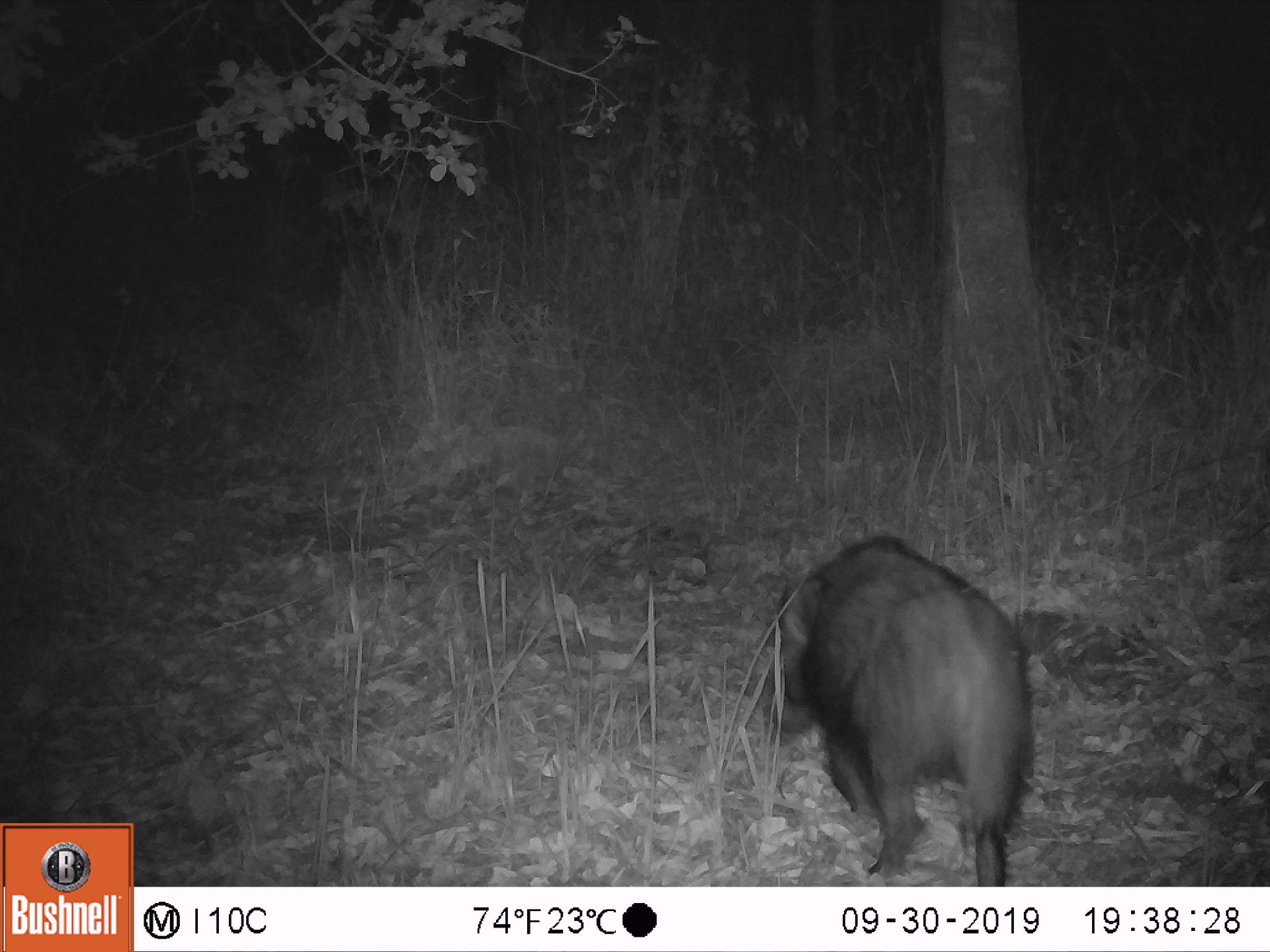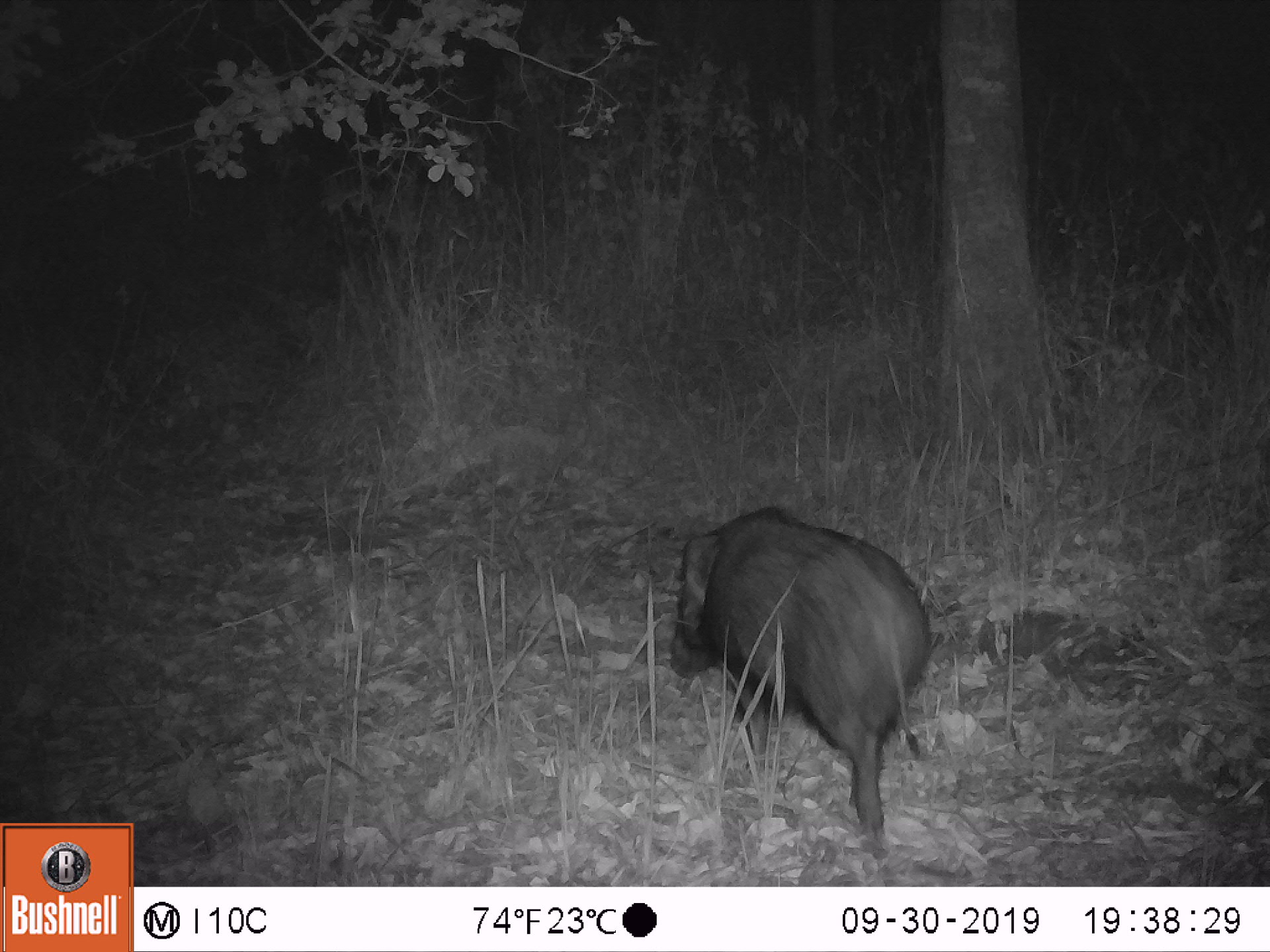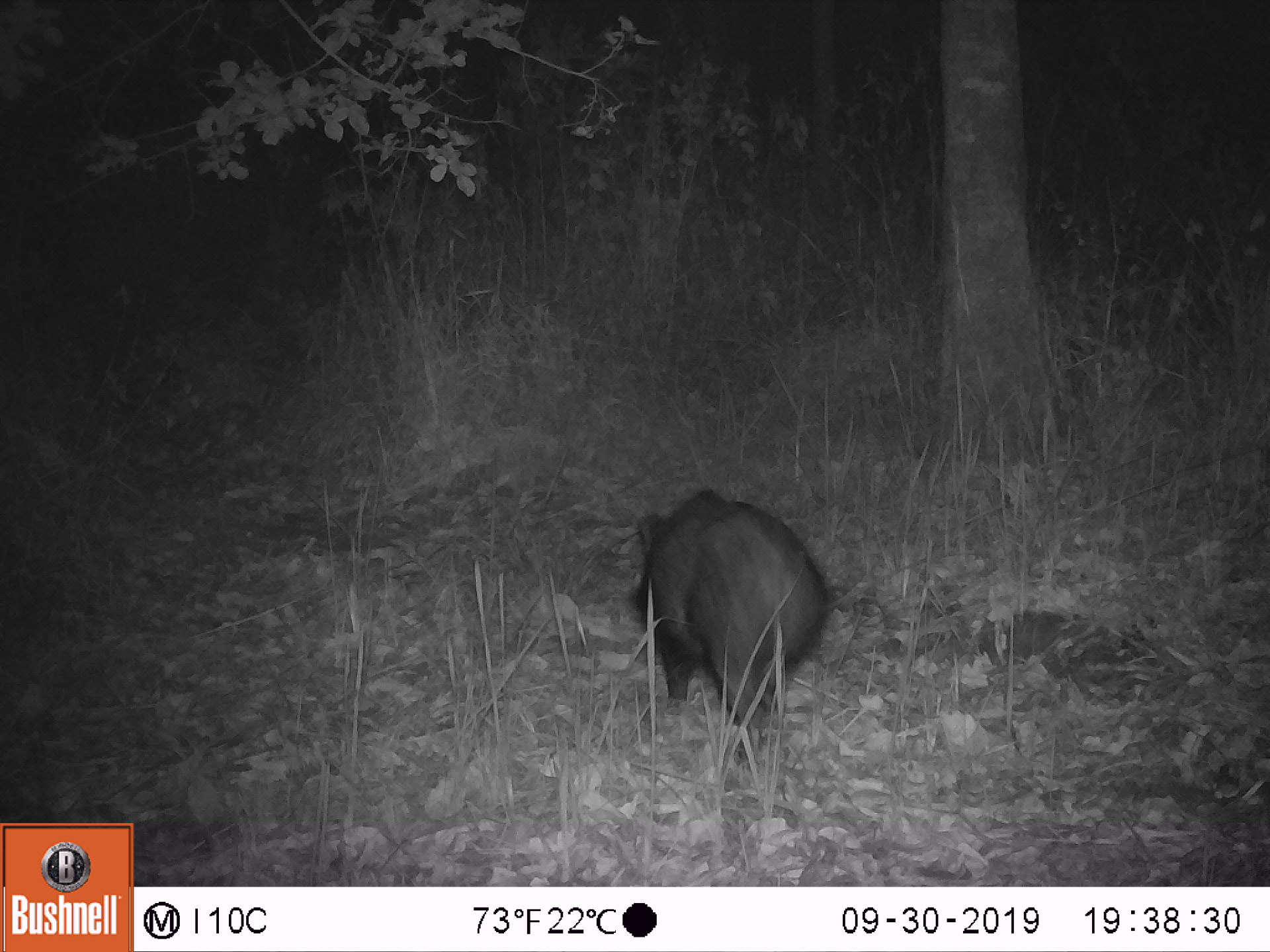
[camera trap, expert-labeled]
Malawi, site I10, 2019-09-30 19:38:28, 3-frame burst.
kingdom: Animalia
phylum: Chordata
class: Mammalia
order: Artiodactyla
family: Suidae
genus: Potamochoerus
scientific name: Potamochoerus larvatus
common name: bushpig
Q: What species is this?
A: Bushpig (Potamochoerus larvatus).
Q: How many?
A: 1.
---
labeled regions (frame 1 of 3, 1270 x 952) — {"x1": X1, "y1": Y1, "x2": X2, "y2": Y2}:
bushpig: {"x1": 749, "y1": 528, "x2": 1049, "y2": 884}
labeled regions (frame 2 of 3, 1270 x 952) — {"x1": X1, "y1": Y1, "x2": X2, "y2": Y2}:
bushpig: {"x1": 663, "y1": 493, "x2": 950, "y2": 860}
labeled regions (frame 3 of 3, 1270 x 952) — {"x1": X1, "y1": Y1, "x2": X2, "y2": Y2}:
bushpig: {"x1": 607, "y1": 469, "x2": 847, "y2": 776}